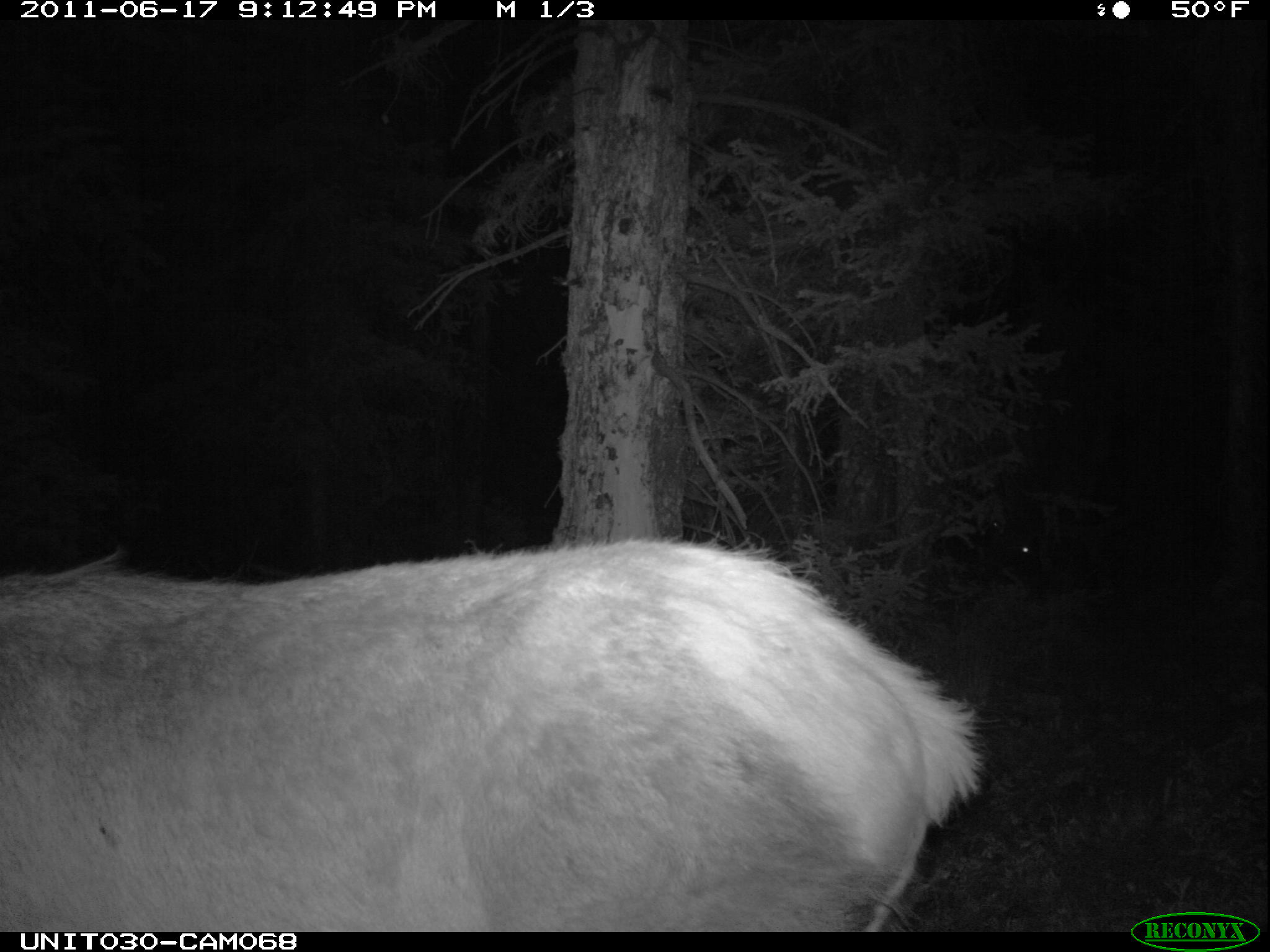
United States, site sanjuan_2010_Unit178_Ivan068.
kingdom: Animalia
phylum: Chordata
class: Mammalia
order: Artiodactyla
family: Cervidae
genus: Cervus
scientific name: Cervus elaphus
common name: red deer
Cervus elaphus (red deer).